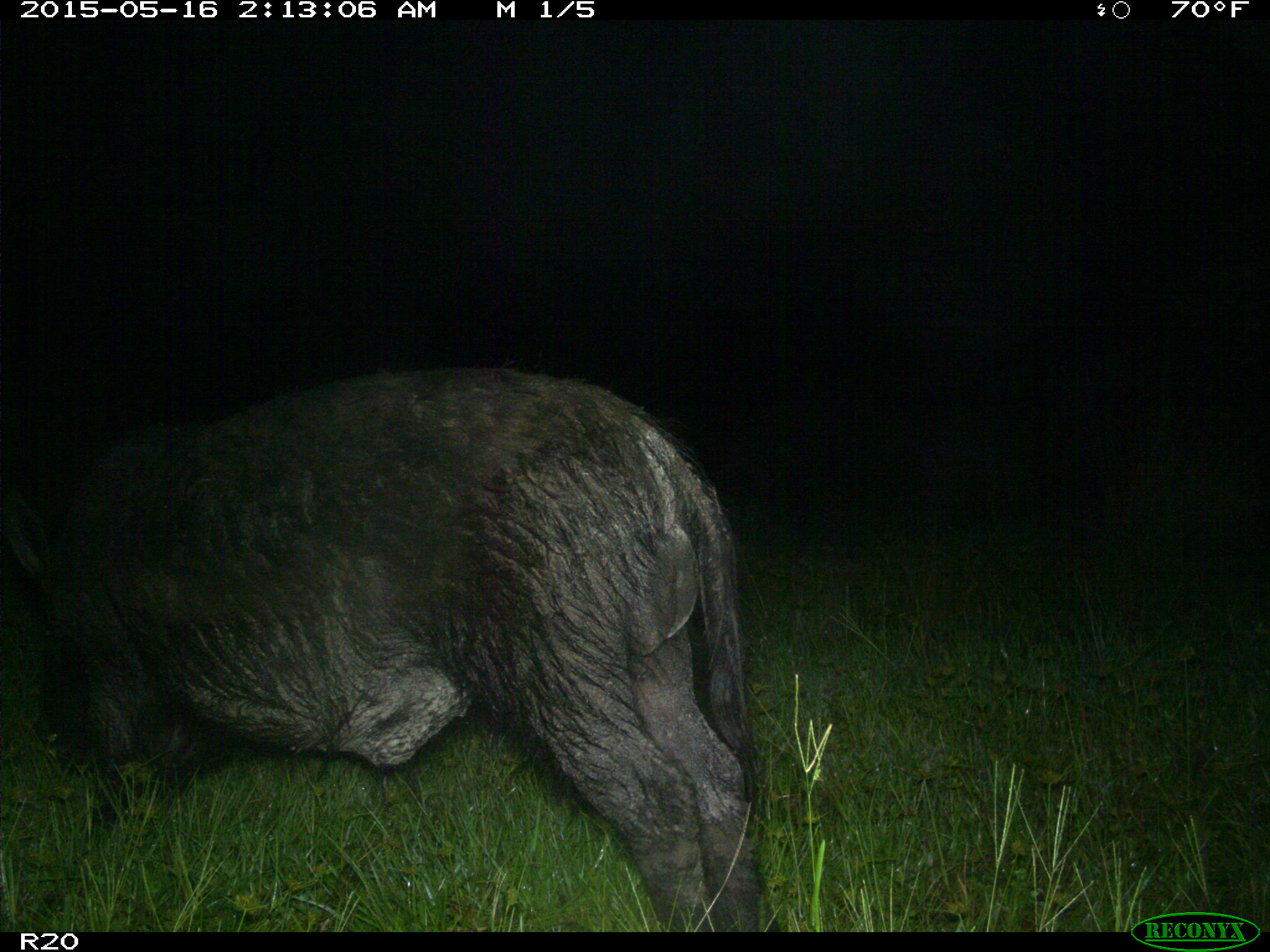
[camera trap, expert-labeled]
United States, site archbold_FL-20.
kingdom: Animalia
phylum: Chordata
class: Mammalia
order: Artiodactyla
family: Suidae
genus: Sus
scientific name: Sus scrofa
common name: wild boar